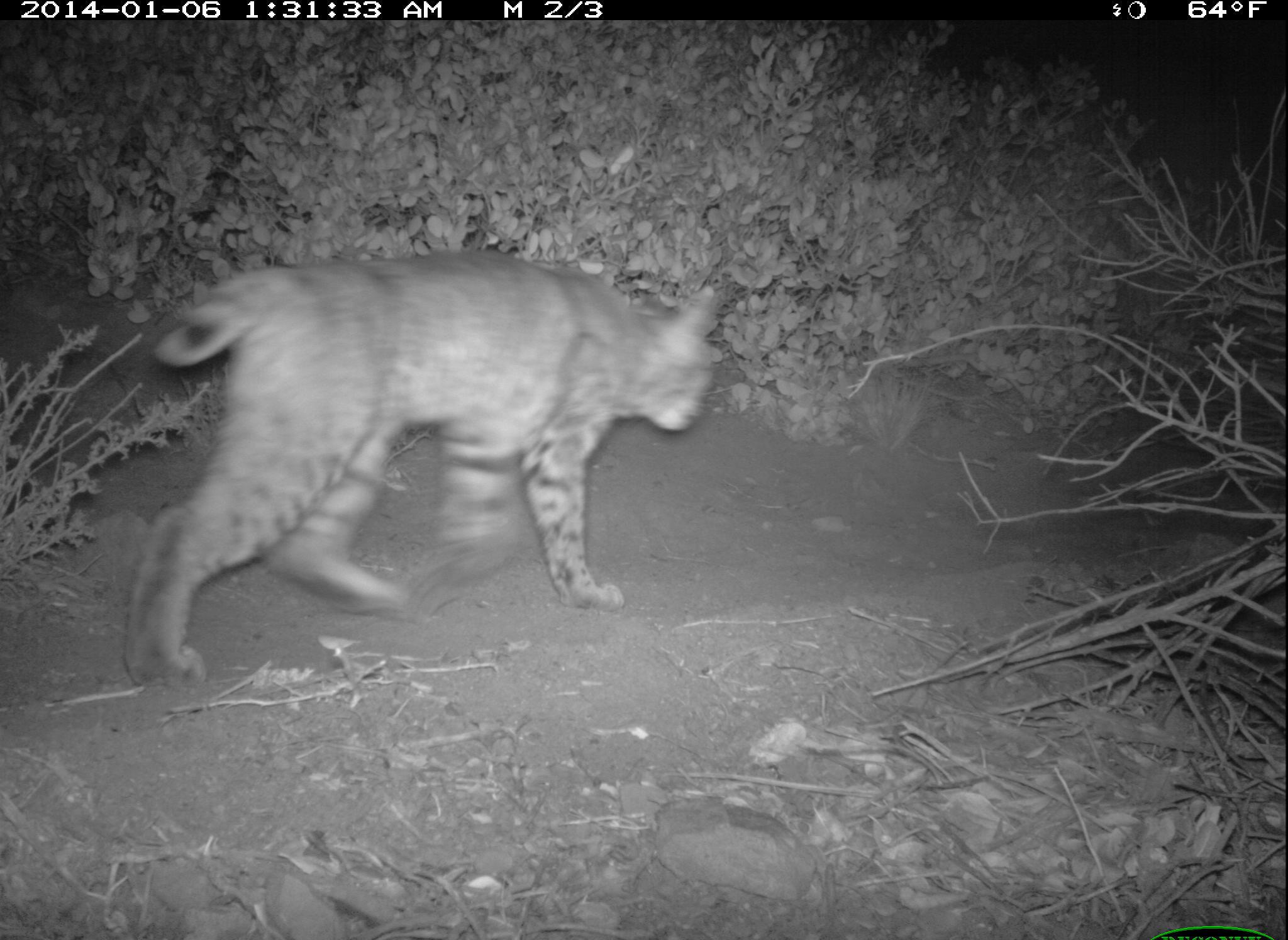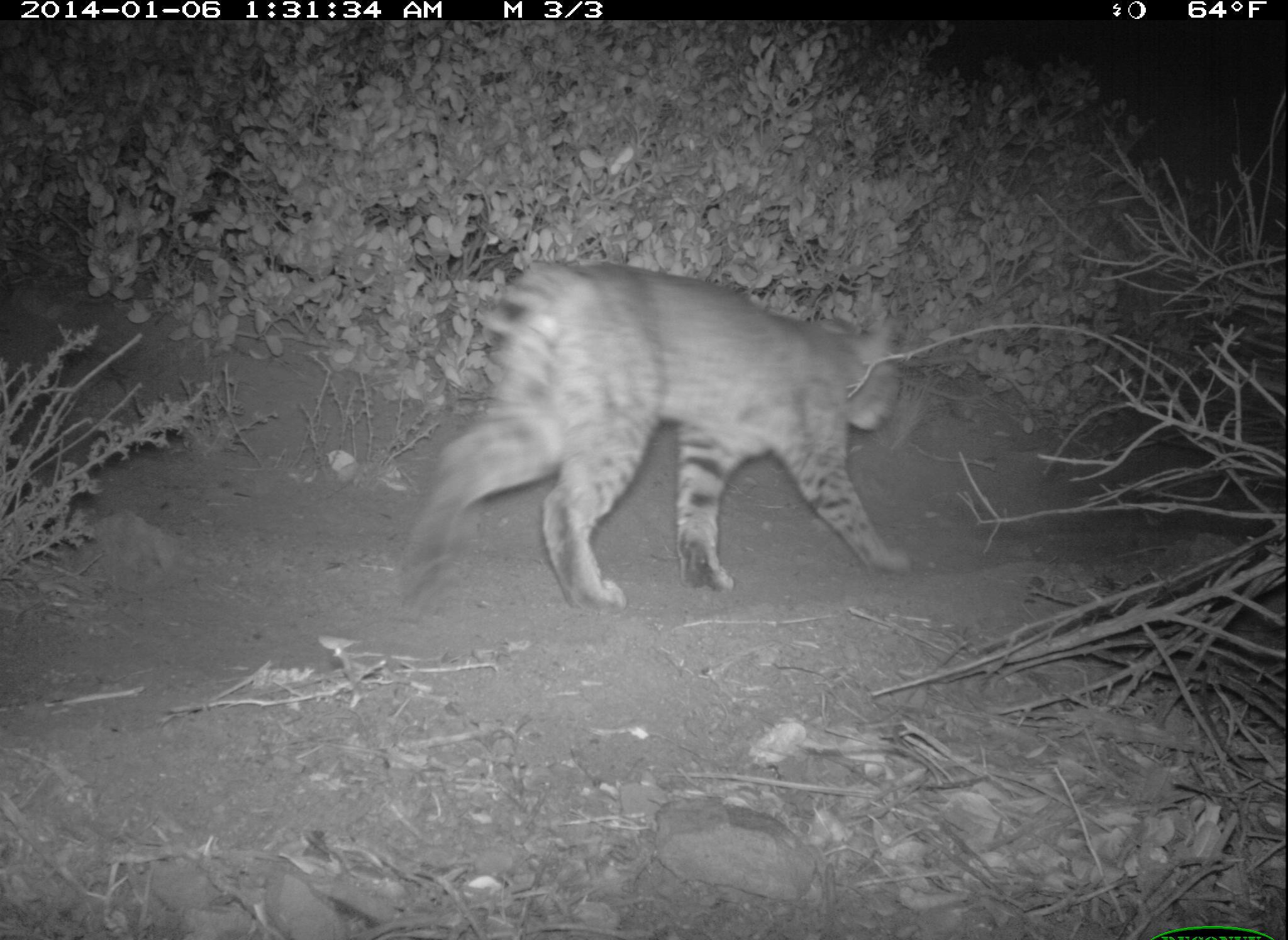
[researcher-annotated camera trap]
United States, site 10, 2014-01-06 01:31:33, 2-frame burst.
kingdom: Animalia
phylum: Chordata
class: Mammalia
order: Carnivora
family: Felidae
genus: Lynx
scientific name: Lynx rufus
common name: bobcat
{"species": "bobcat (Lynx rufus)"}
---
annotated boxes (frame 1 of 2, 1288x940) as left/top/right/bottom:
bobcat: 121/248/719/694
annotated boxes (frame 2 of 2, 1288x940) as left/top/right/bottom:
bobcat: 384/262/911/618